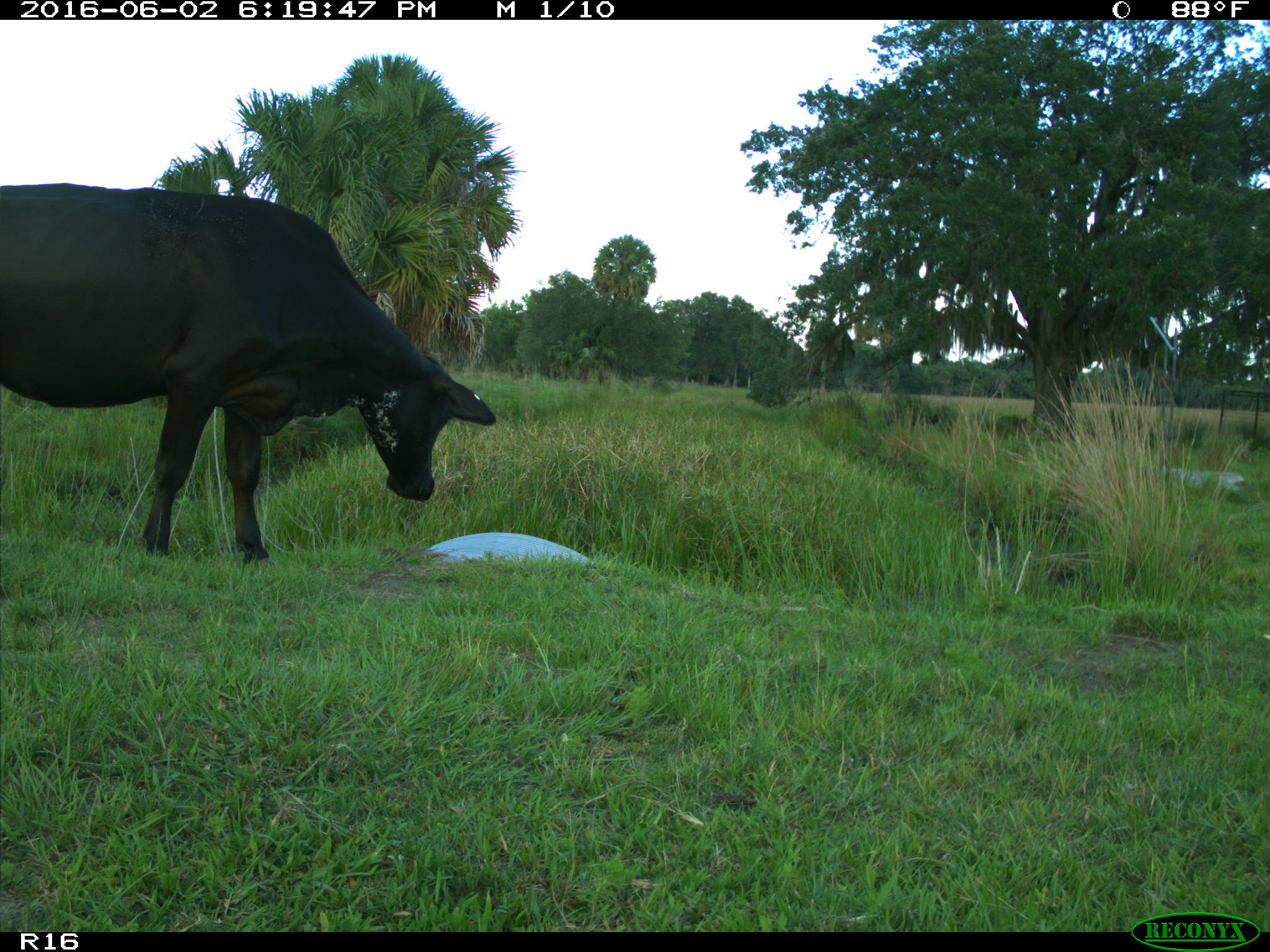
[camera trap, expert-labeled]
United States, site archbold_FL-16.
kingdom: Animalia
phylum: Chordata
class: Mammalia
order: Artiodactyla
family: Bovidae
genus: Bos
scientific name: Bos taurus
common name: domestic cow